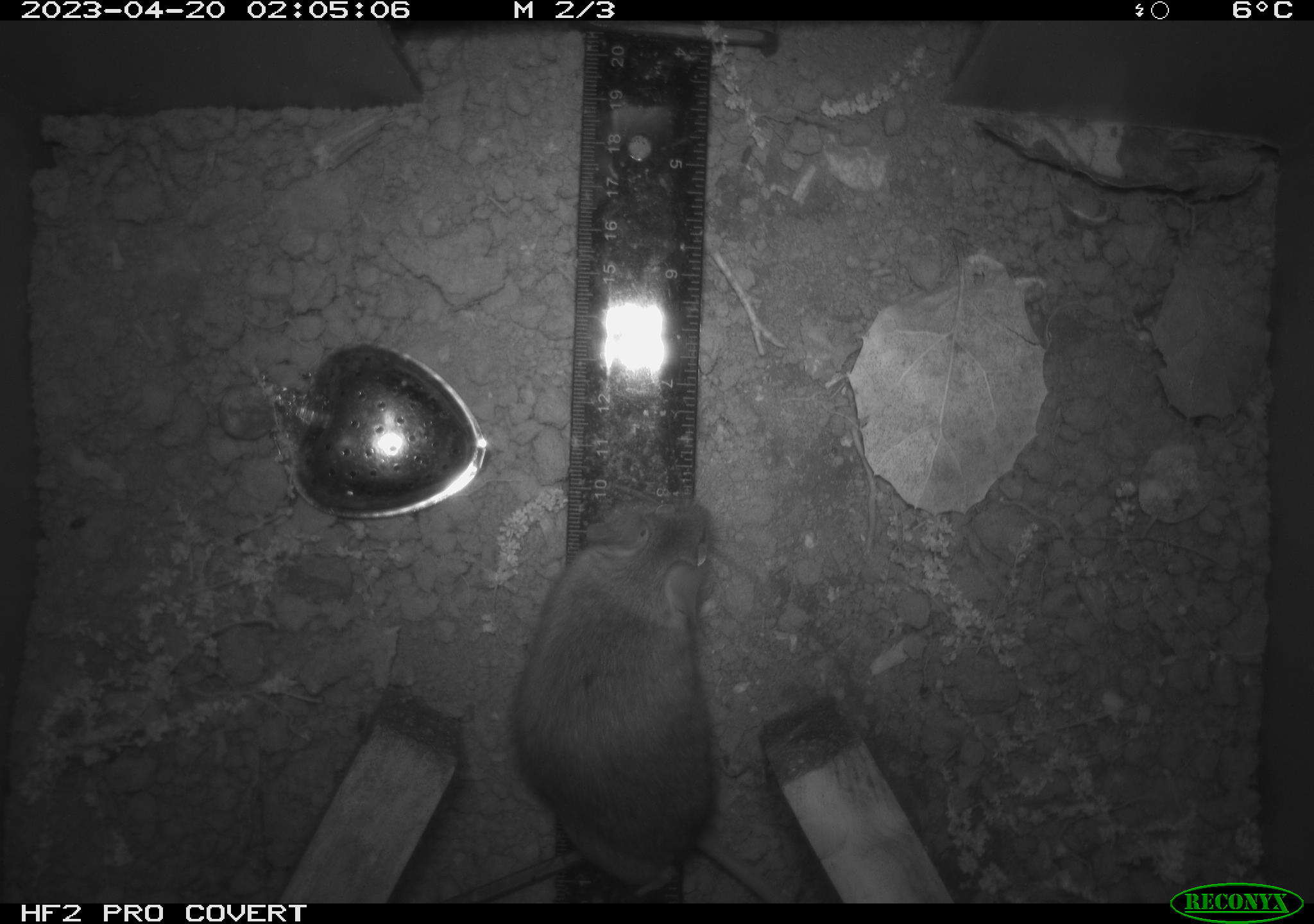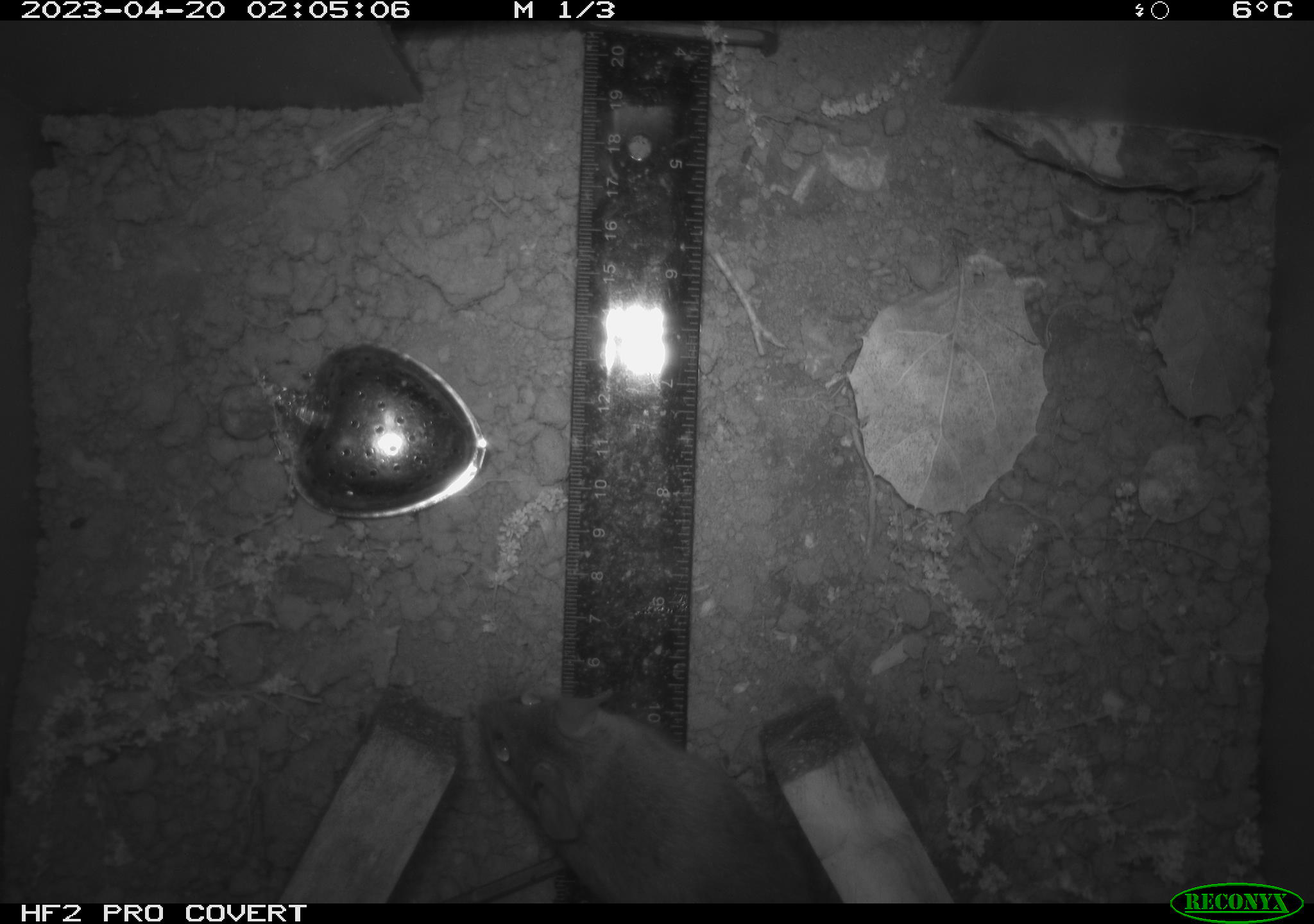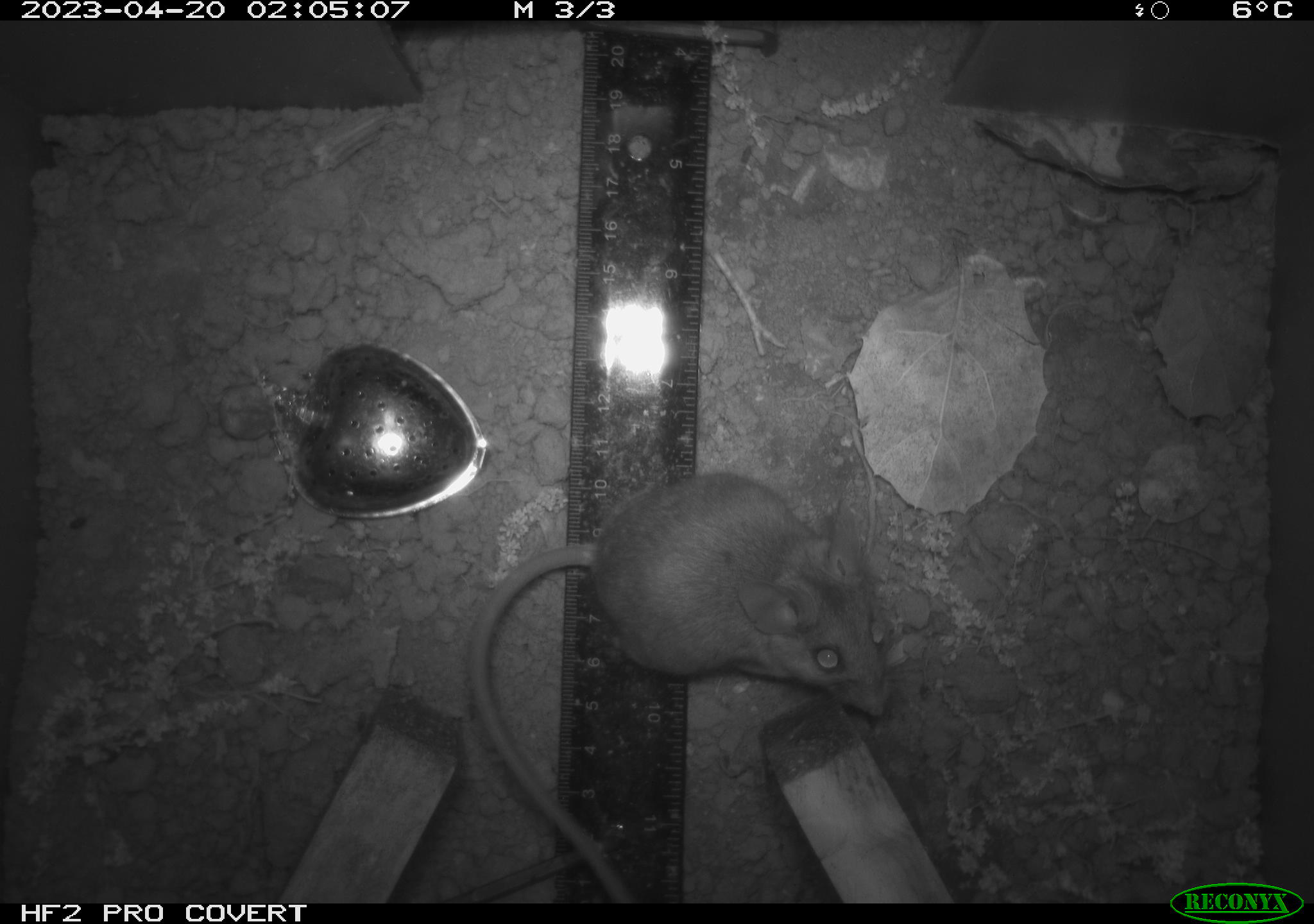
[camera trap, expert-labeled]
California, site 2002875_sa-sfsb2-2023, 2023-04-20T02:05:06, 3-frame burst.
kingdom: Animalia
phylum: Chordata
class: Mammalia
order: Rodentia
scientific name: Rodentia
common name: mouse species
Mouse species (Rodentia).